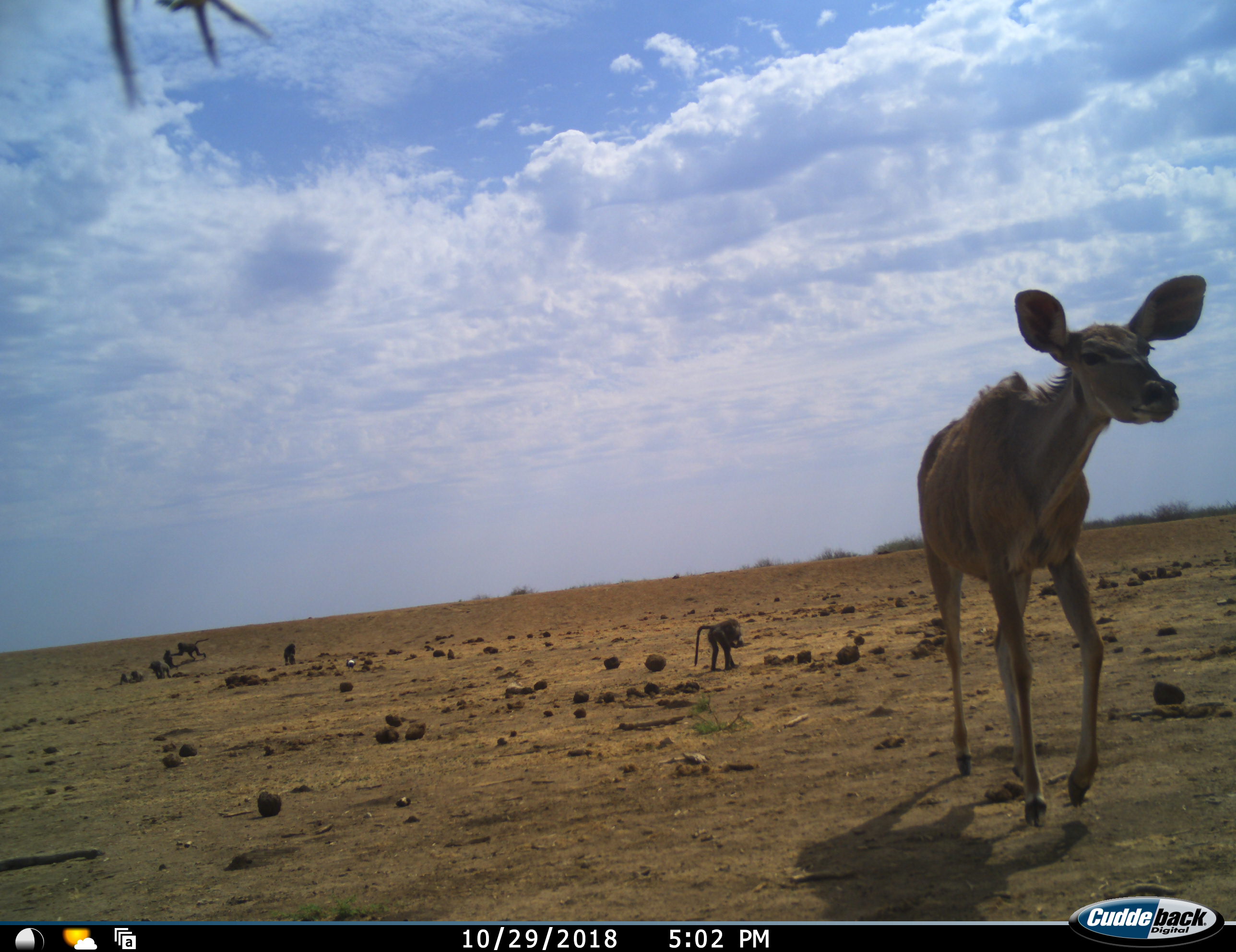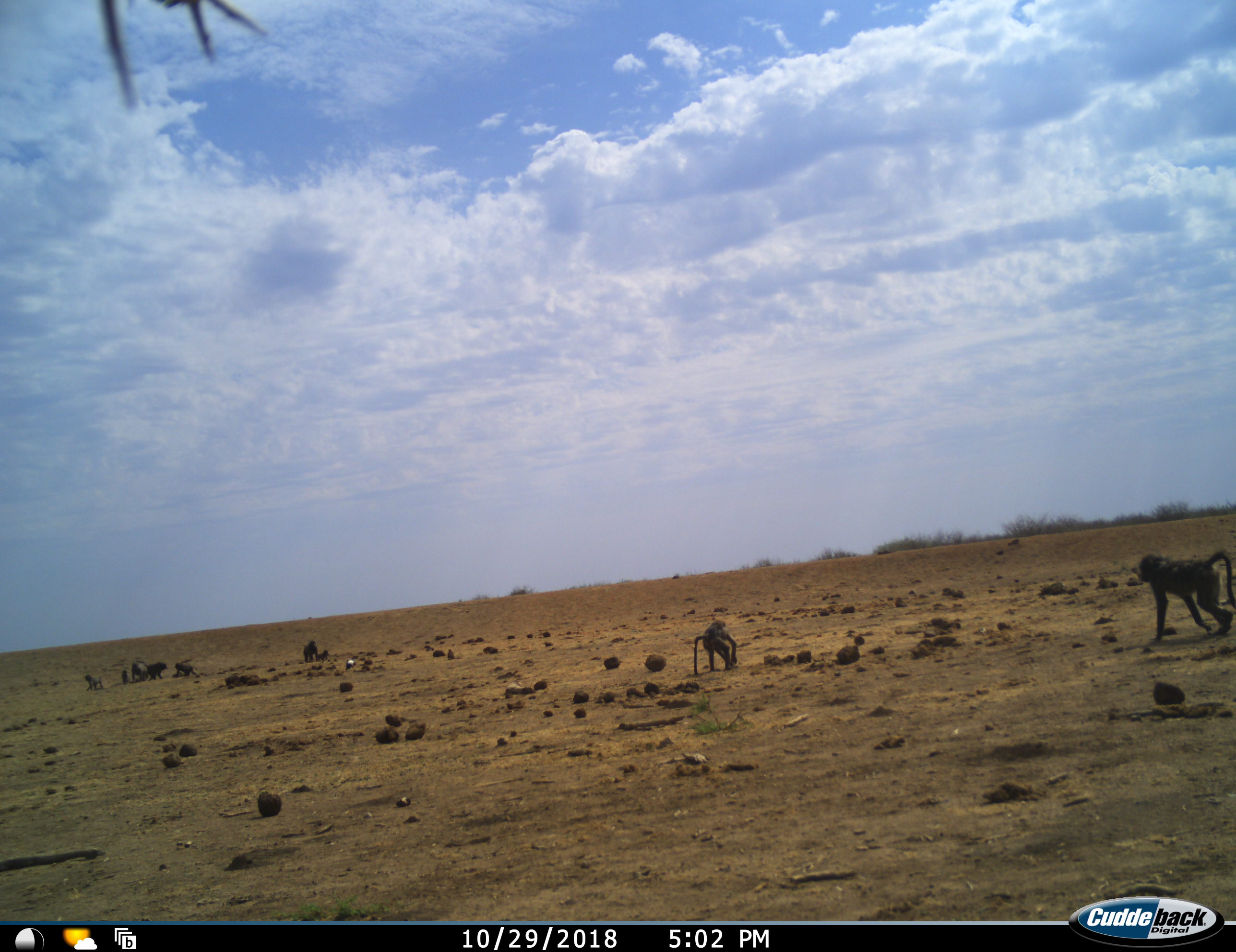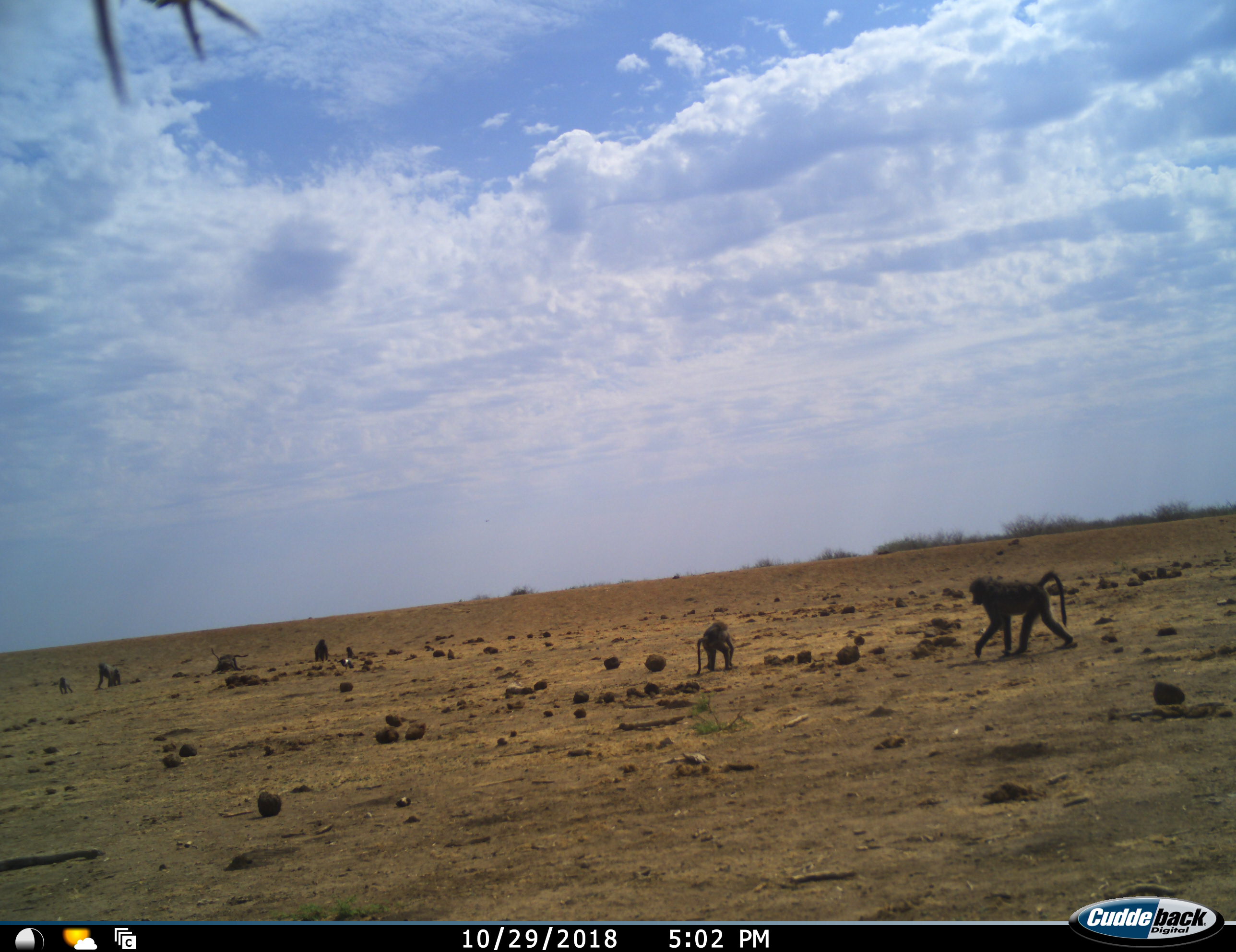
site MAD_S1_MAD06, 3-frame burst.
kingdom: Animalia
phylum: Chordata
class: Mammalia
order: Primates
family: Cercopithecidae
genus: Papio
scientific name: Papio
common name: baboon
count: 8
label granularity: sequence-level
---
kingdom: Animalia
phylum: Chordata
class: Mammalia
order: Artiodactyla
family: Bovidae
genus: Tragelaphus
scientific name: Tragelaphus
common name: kudu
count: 1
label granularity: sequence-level